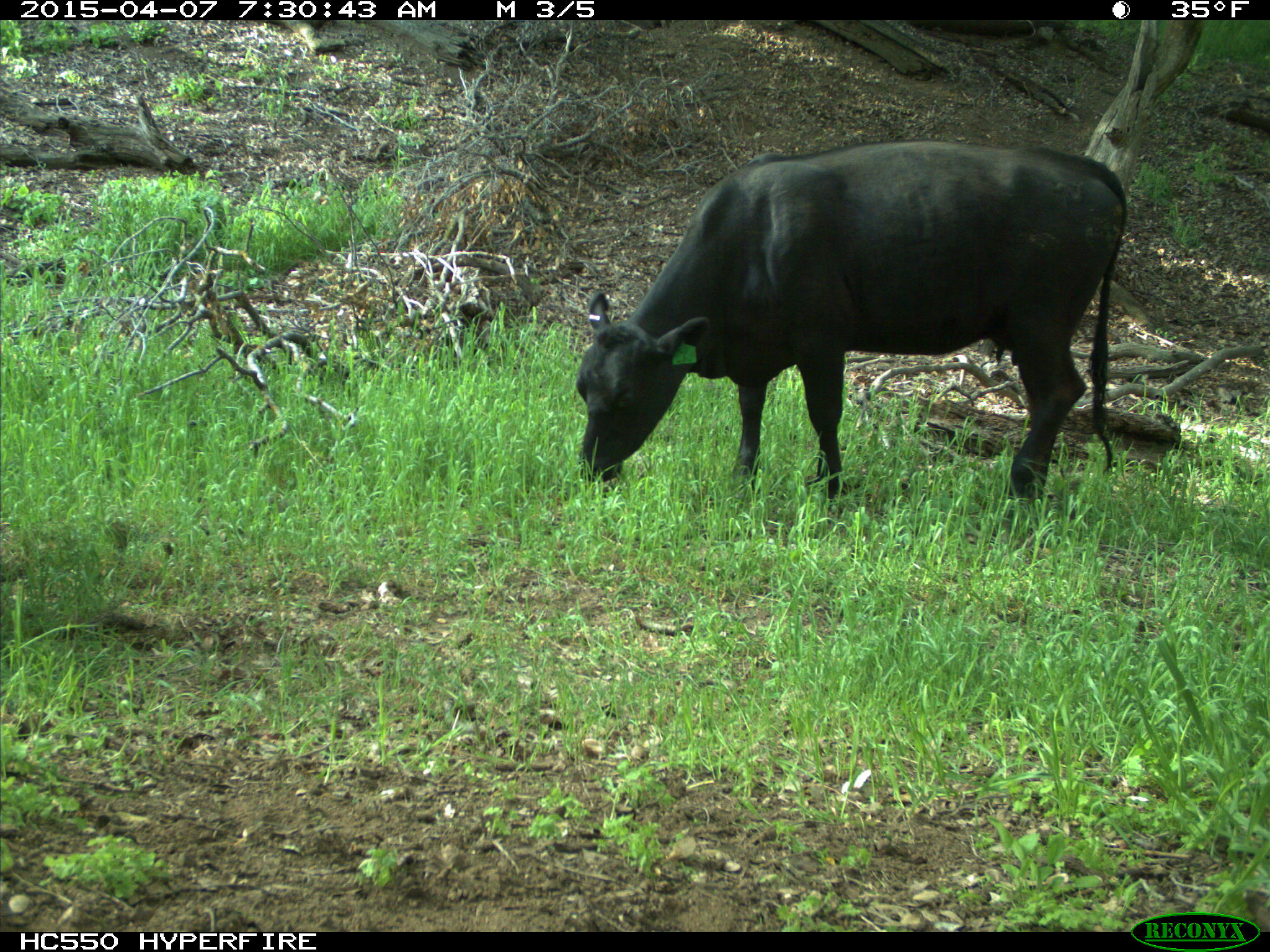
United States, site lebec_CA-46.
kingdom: Animalia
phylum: Chordata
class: Mammalia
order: Artiodactyla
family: Bovidae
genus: Bos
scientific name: Bos taurus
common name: domestic cow